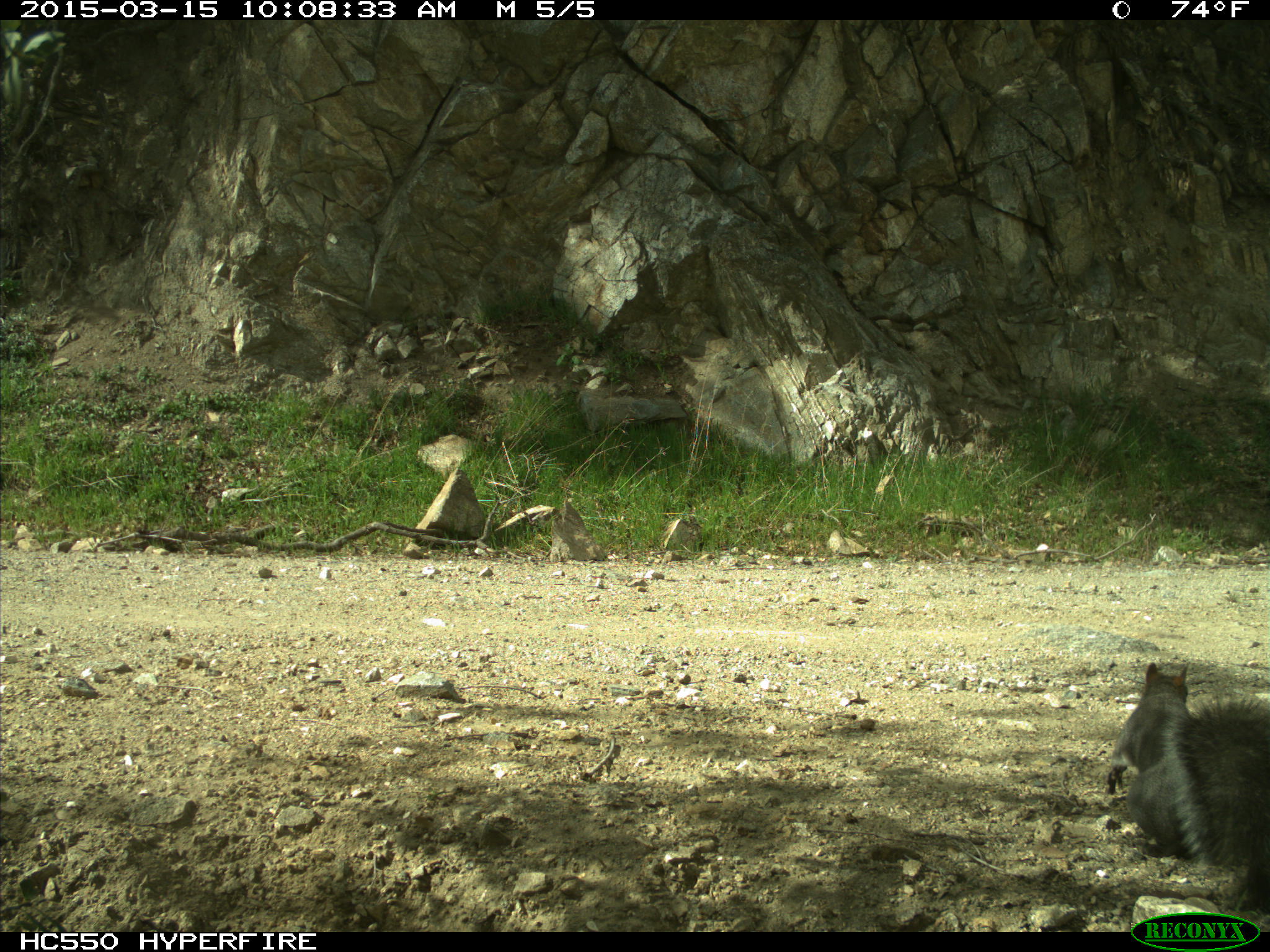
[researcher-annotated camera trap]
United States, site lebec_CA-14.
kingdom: Animalia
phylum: Chordata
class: Mammalia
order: Rodentia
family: Sciuridae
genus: Sciurus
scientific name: Sciurus carolinensis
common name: eastern gray squirrel